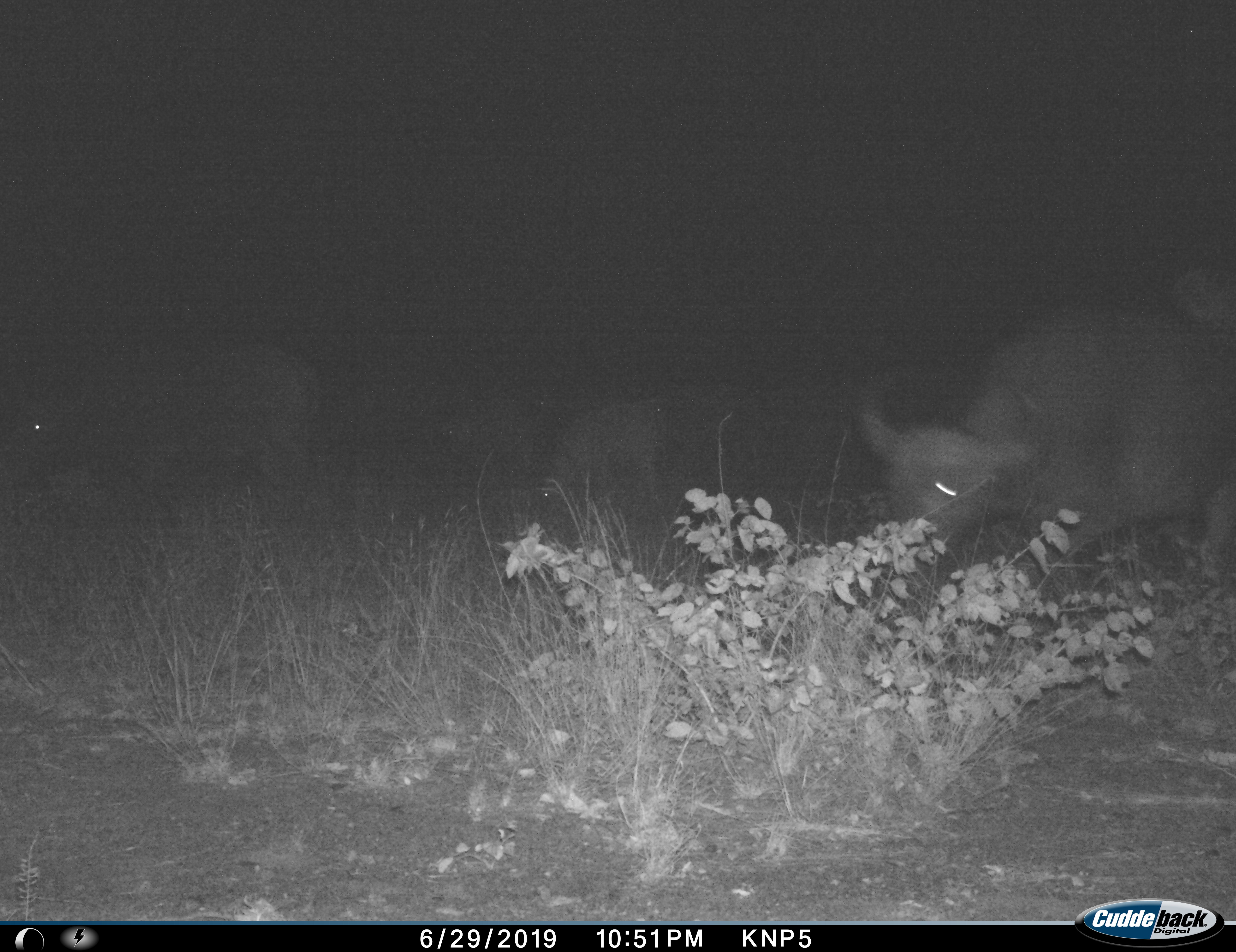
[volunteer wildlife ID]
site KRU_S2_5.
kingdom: Animalia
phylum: Chordata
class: Mammalia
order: Artiodactyla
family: Bovidae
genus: Syncerus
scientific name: Syncerus caffer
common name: african buffalo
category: buffalo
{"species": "buffalo (african buffalo) (Syncerus caffer)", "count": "4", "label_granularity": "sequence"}